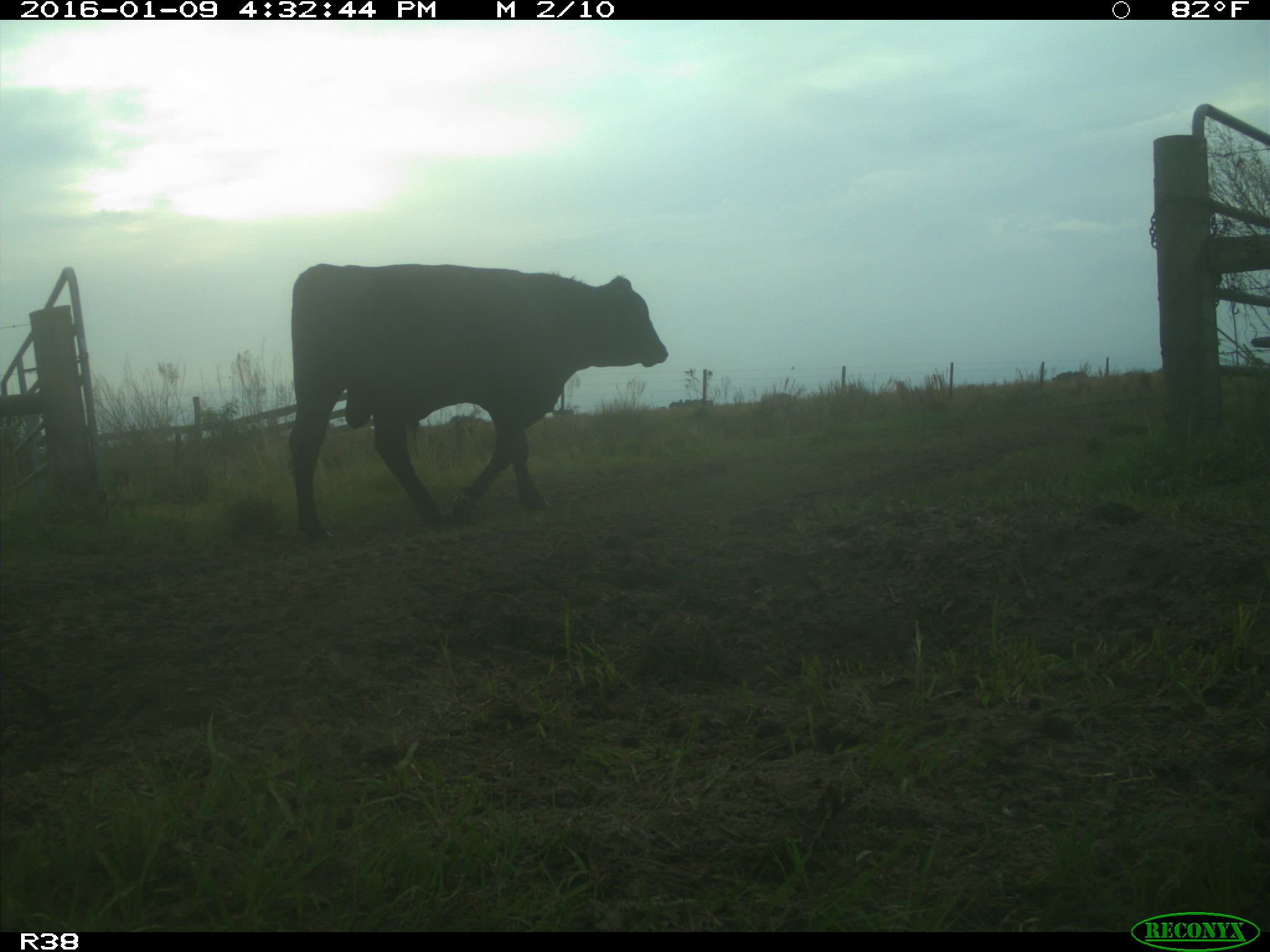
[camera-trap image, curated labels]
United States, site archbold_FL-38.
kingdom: Animalia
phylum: Chordata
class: Mammalia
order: Artiodactyla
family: Bovidae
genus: Bos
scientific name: Bos taurus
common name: domestic cow